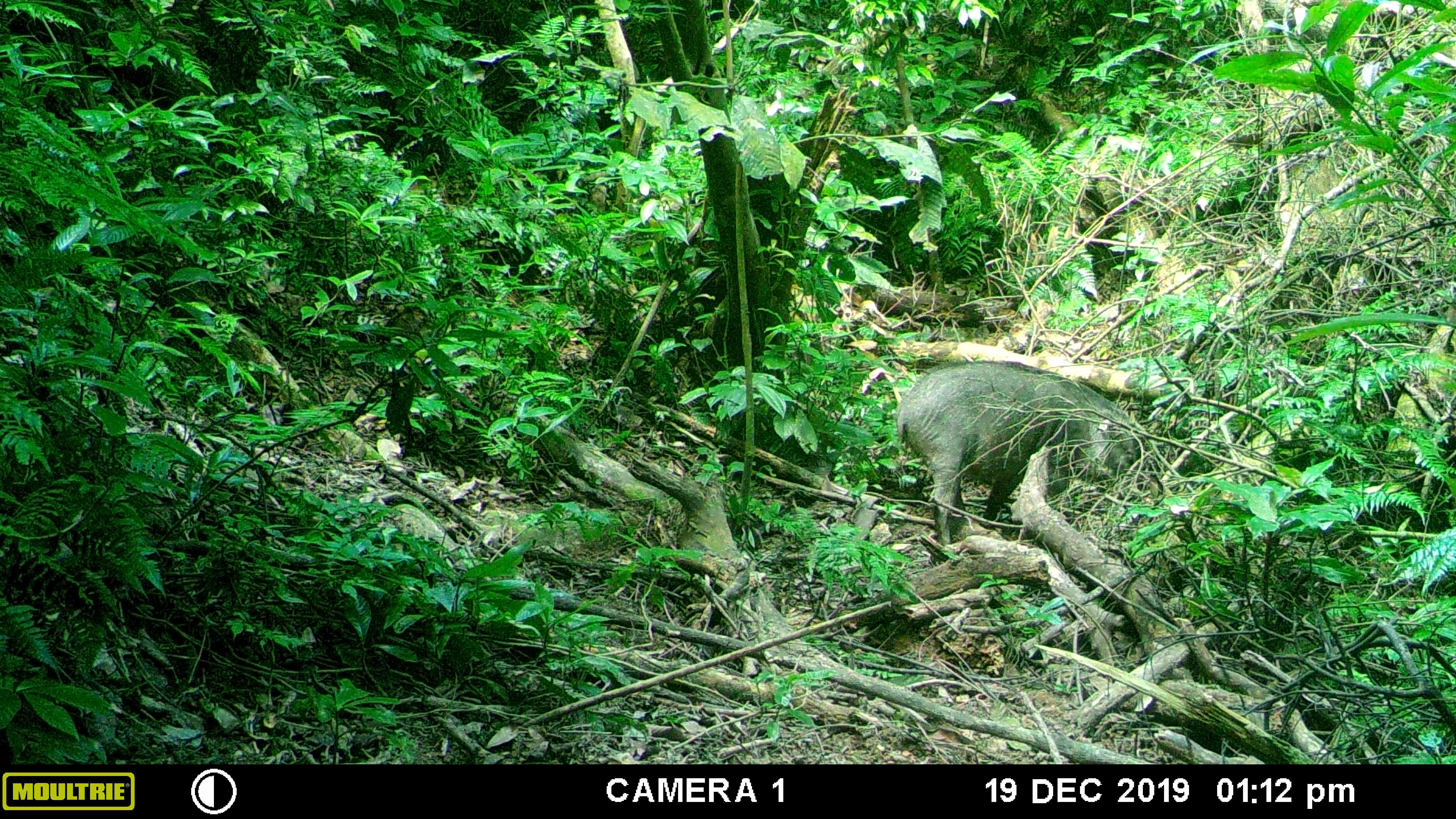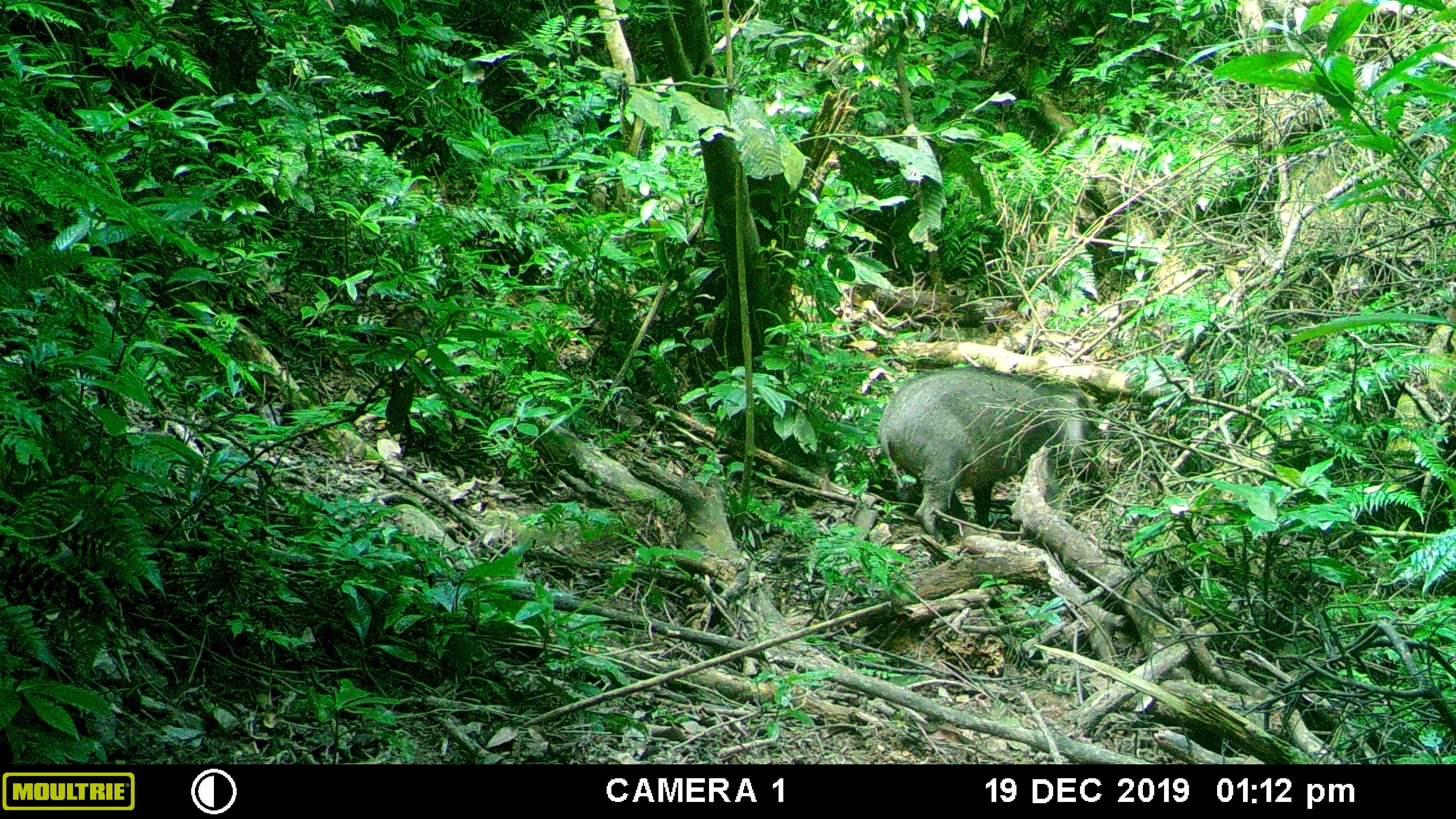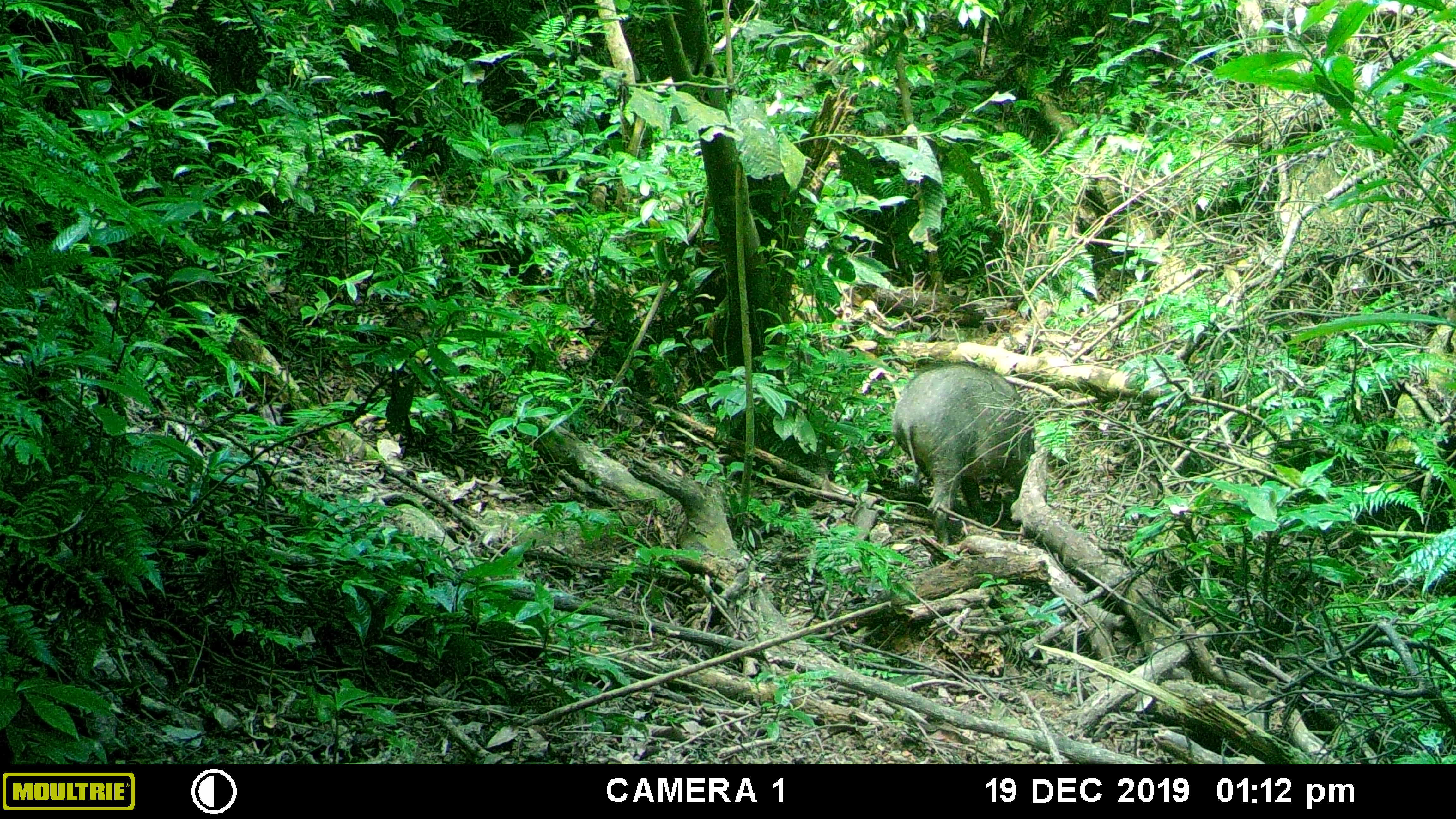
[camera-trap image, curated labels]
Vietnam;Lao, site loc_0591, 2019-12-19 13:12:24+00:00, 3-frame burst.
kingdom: Animalia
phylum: Chordata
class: Mammalia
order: Artiodactyla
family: Suidae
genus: Sus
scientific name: Sus scrofa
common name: eurasian wild pig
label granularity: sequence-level